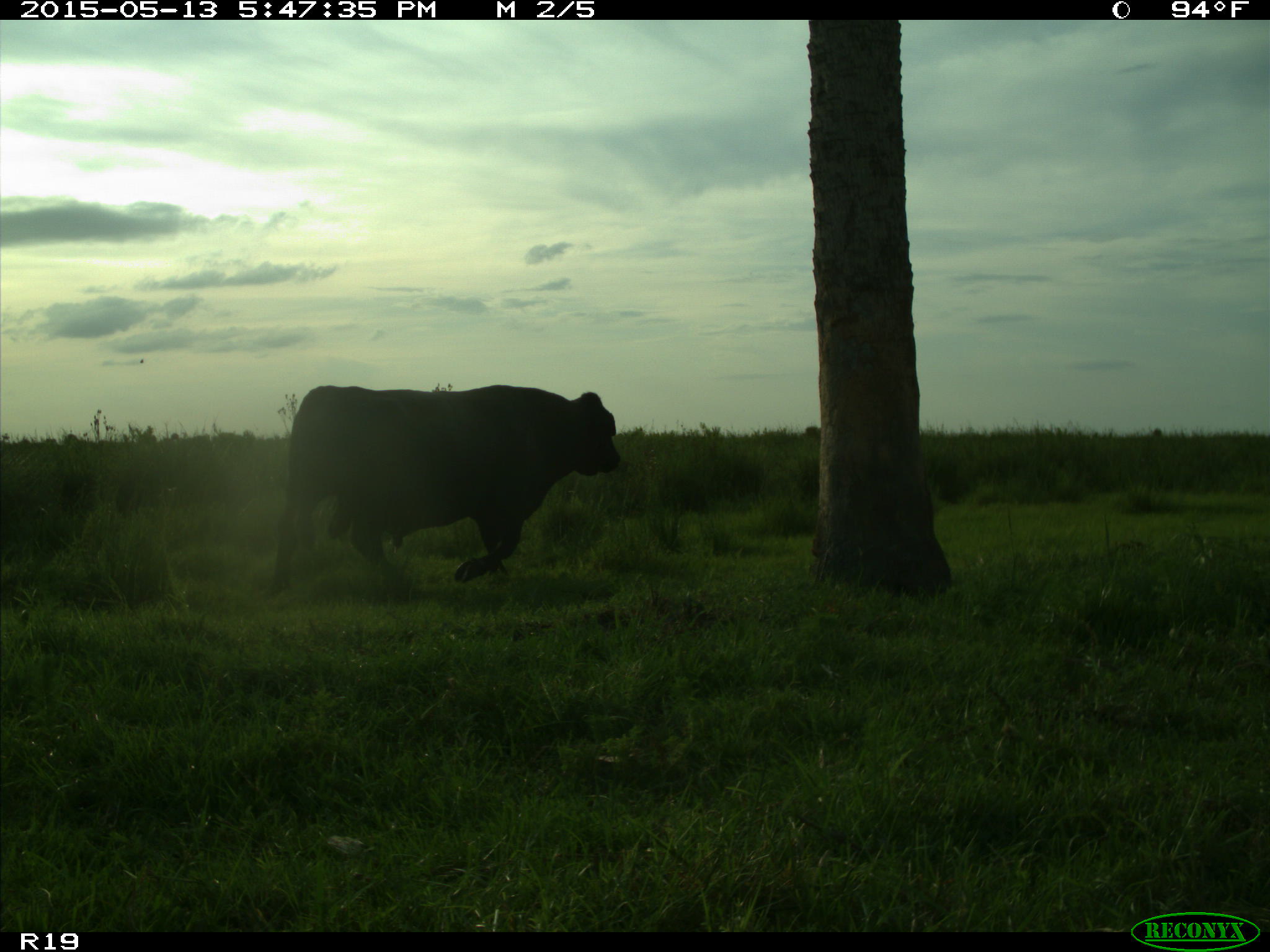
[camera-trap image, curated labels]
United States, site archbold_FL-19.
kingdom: Animalia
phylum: Chordata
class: Mammalia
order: Artiodactyla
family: Bovidae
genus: Bos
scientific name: Bos taurus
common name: domestic cow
Bos taurus (domestic cow).